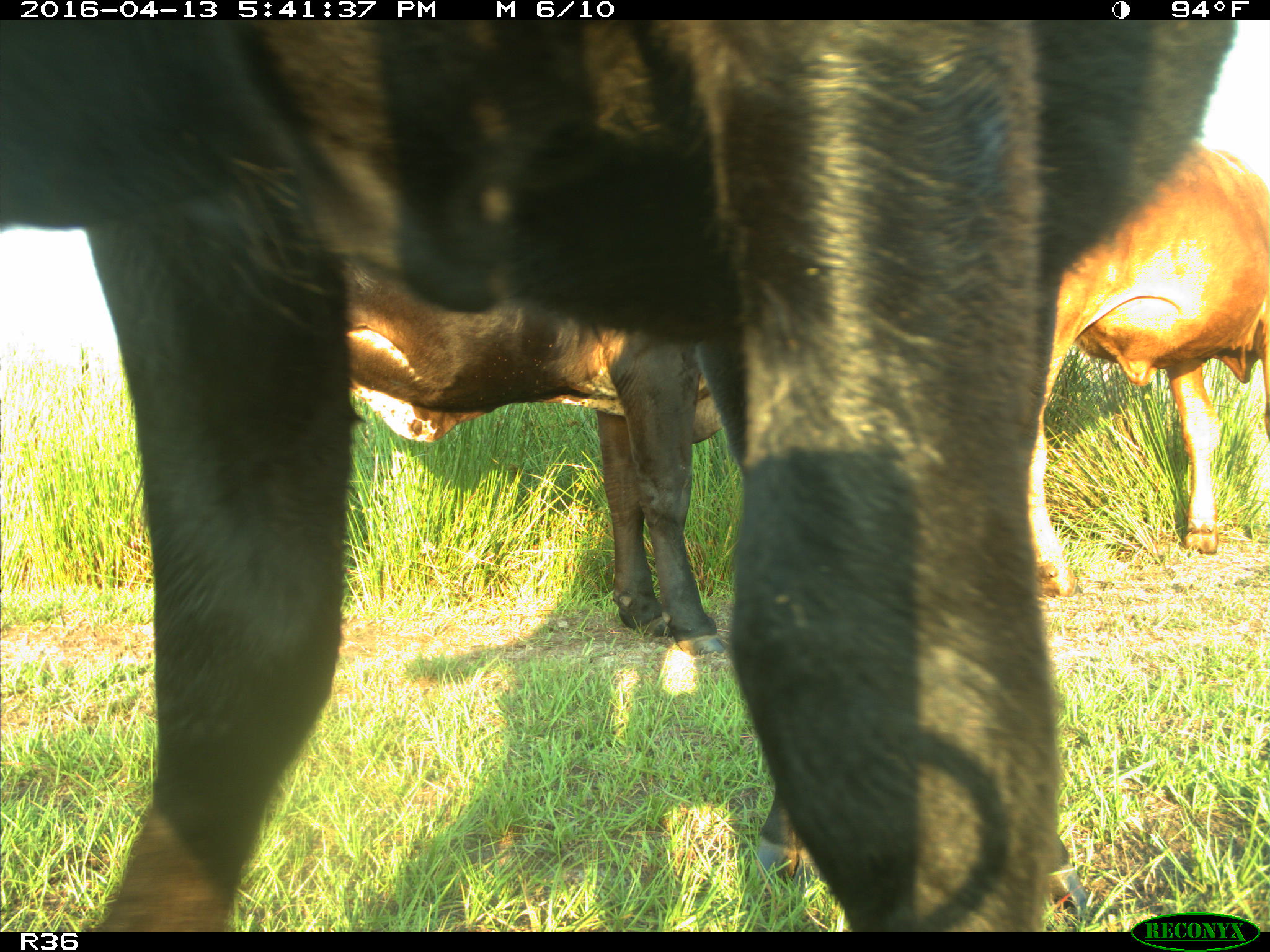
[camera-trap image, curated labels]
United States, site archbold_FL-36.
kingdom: Animalia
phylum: Chordata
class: Mammalia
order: Artiodactyla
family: Bovidae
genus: Bos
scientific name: Bos taurus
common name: domestic cow